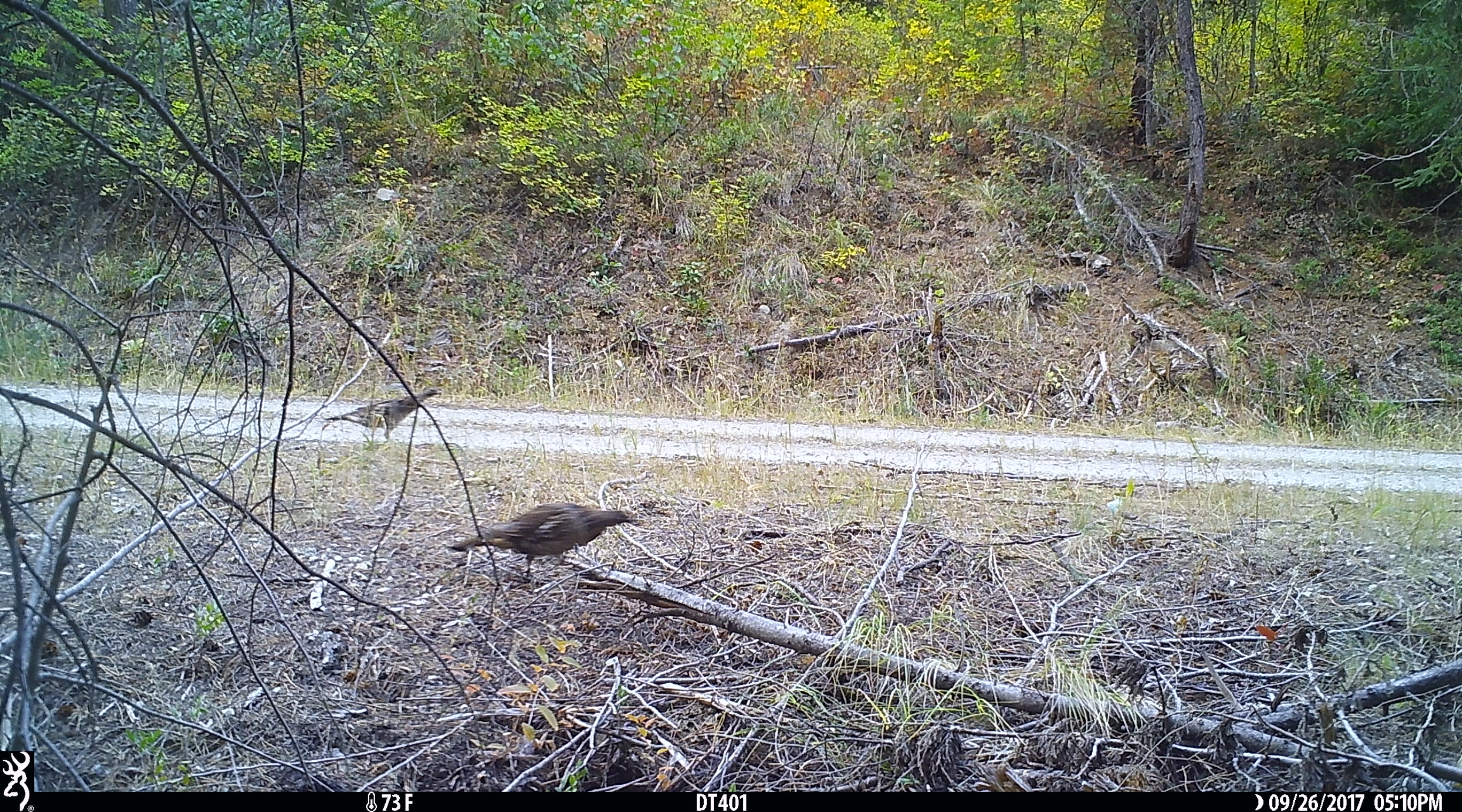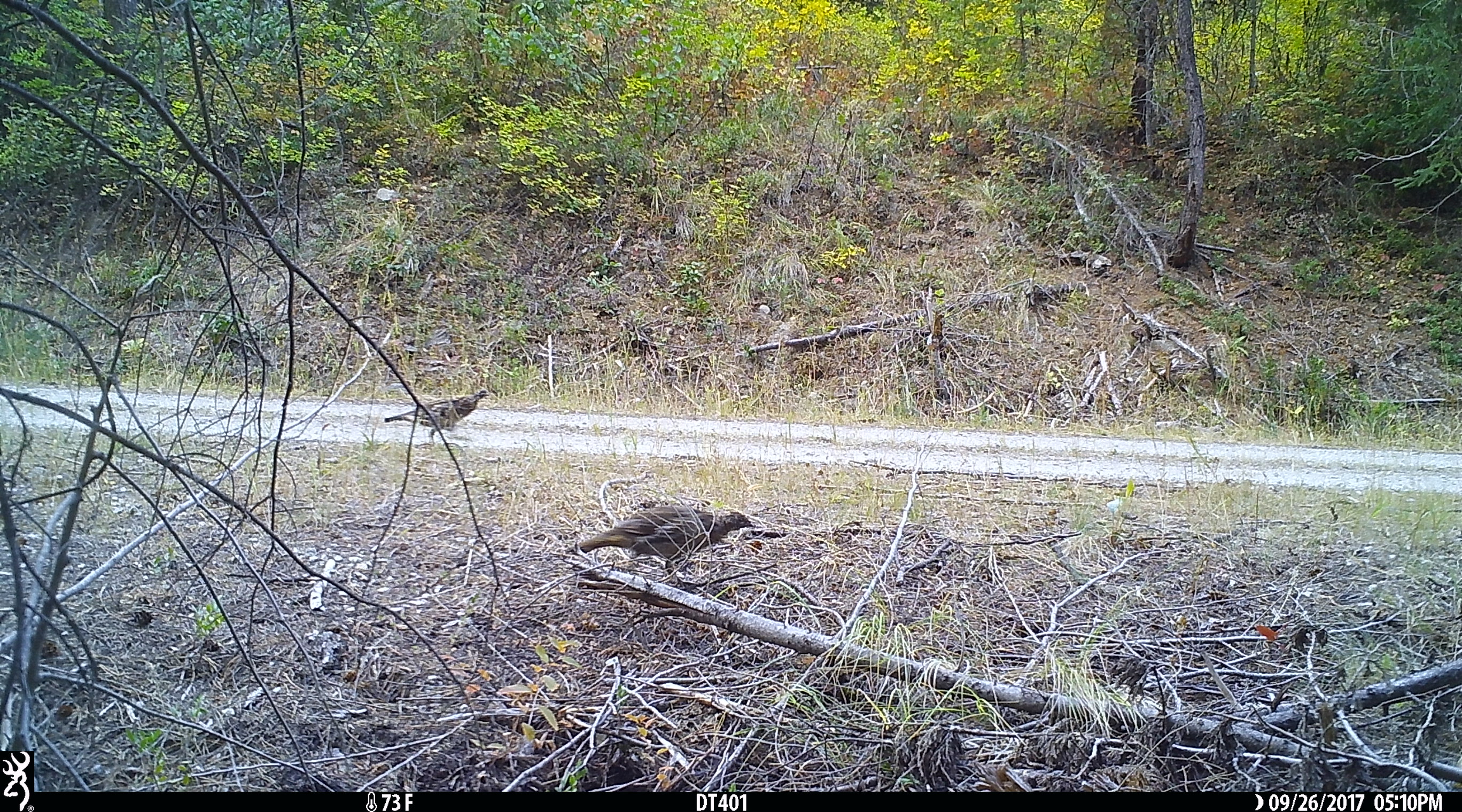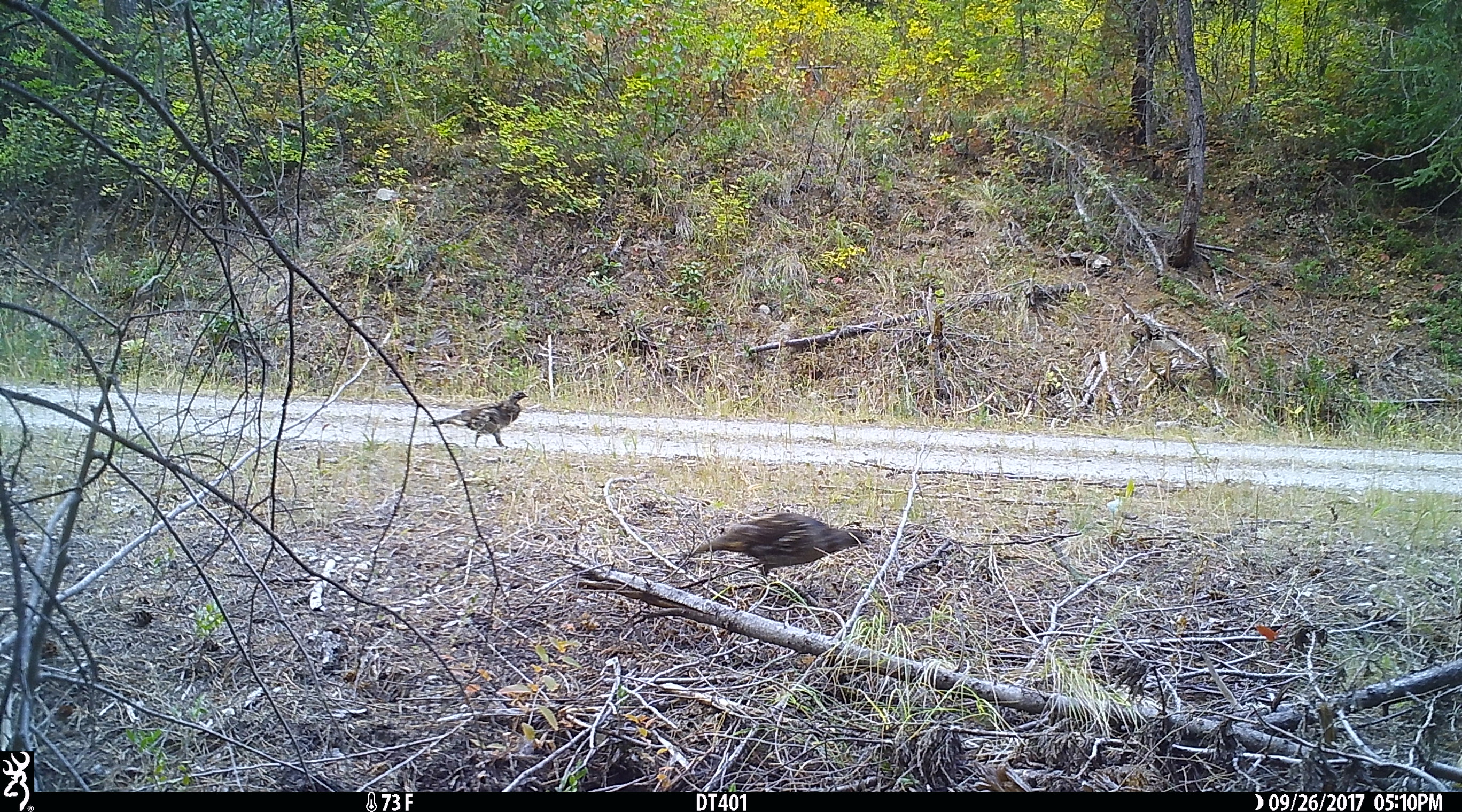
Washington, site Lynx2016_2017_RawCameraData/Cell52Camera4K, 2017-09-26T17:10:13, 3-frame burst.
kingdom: Animalia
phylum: Chordata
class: Aves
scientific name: Aves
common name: birds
Aves (birds). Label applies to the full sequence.